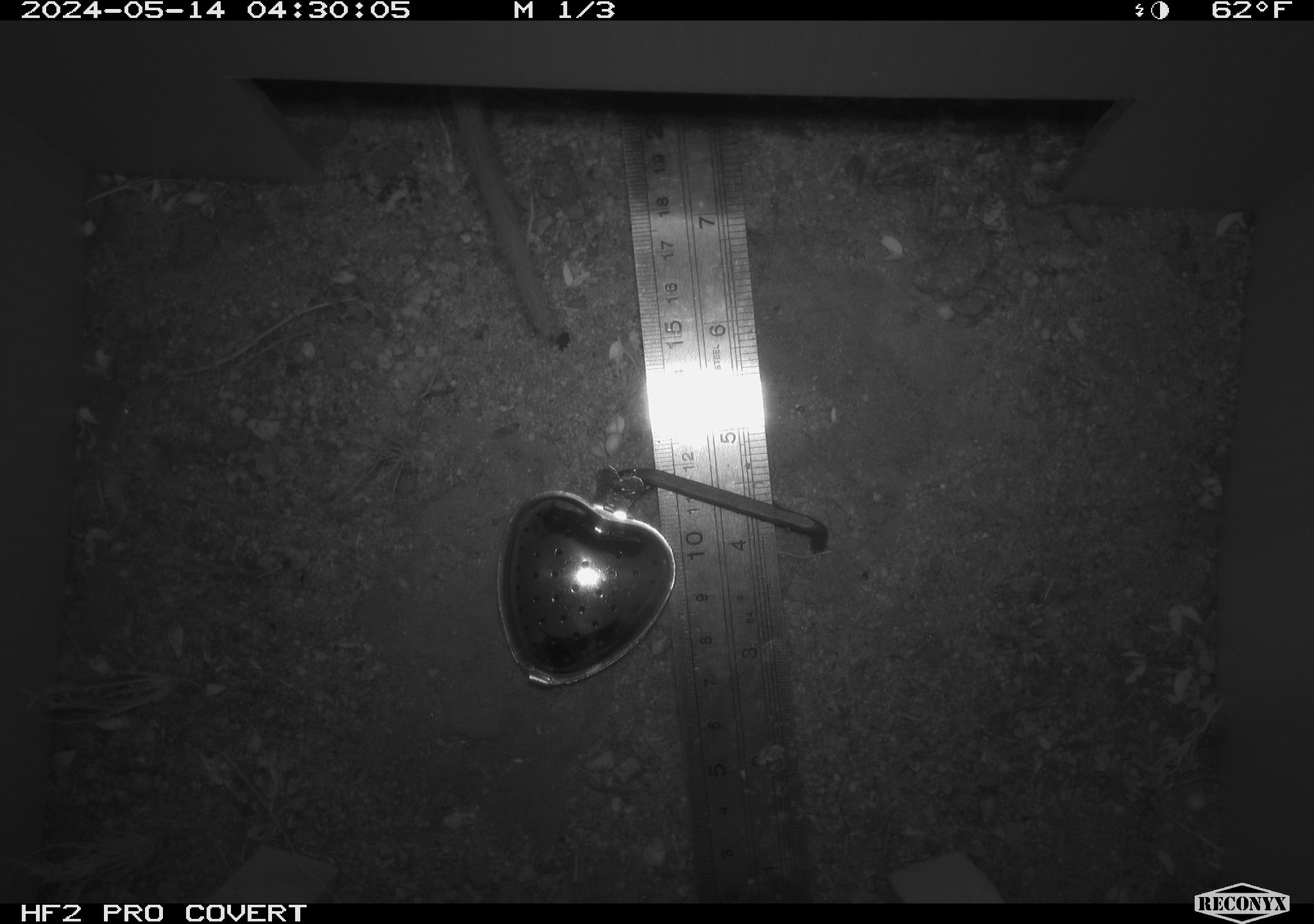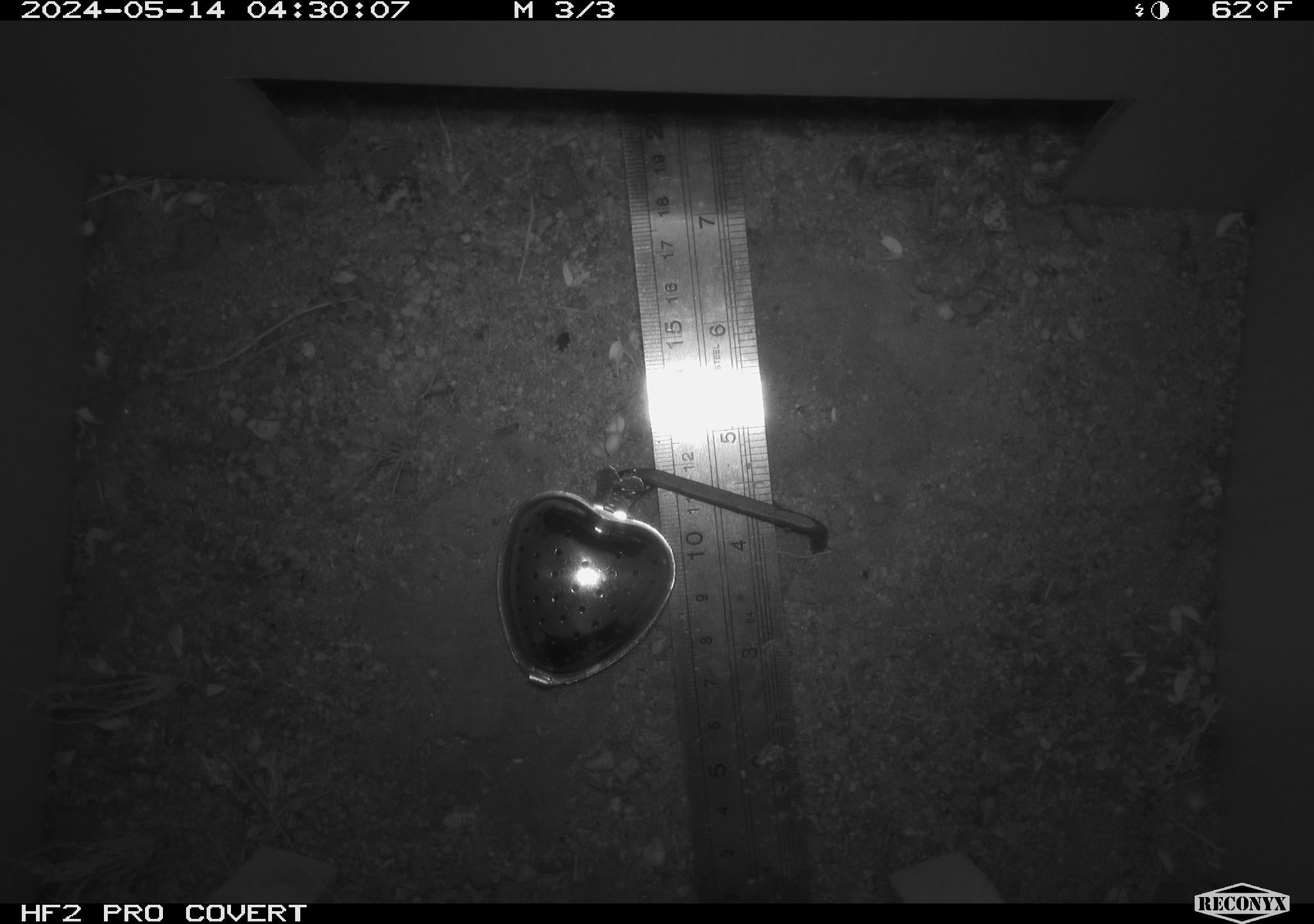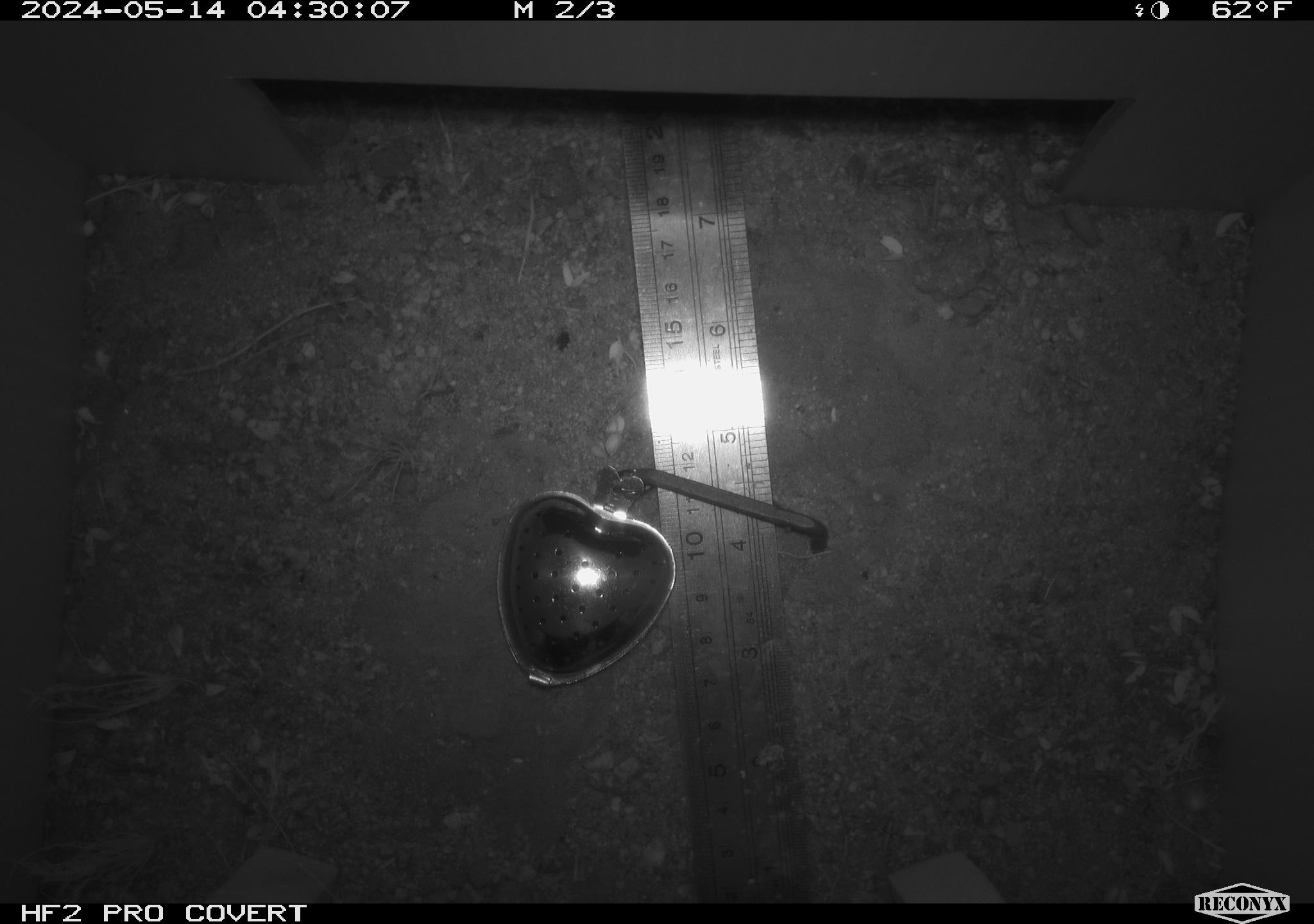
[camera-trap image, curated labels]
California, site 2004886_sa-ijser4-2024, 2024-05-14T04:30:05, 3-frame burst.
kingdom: Animalia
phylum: Chordata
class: Mammalia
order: Rodentia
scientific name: Rodentia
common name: woodrat or rat or mouse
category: woodrat or rat or mouse species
Woodrat or rat or mouse species (woodrat or rat or mouse) (Rodentia).